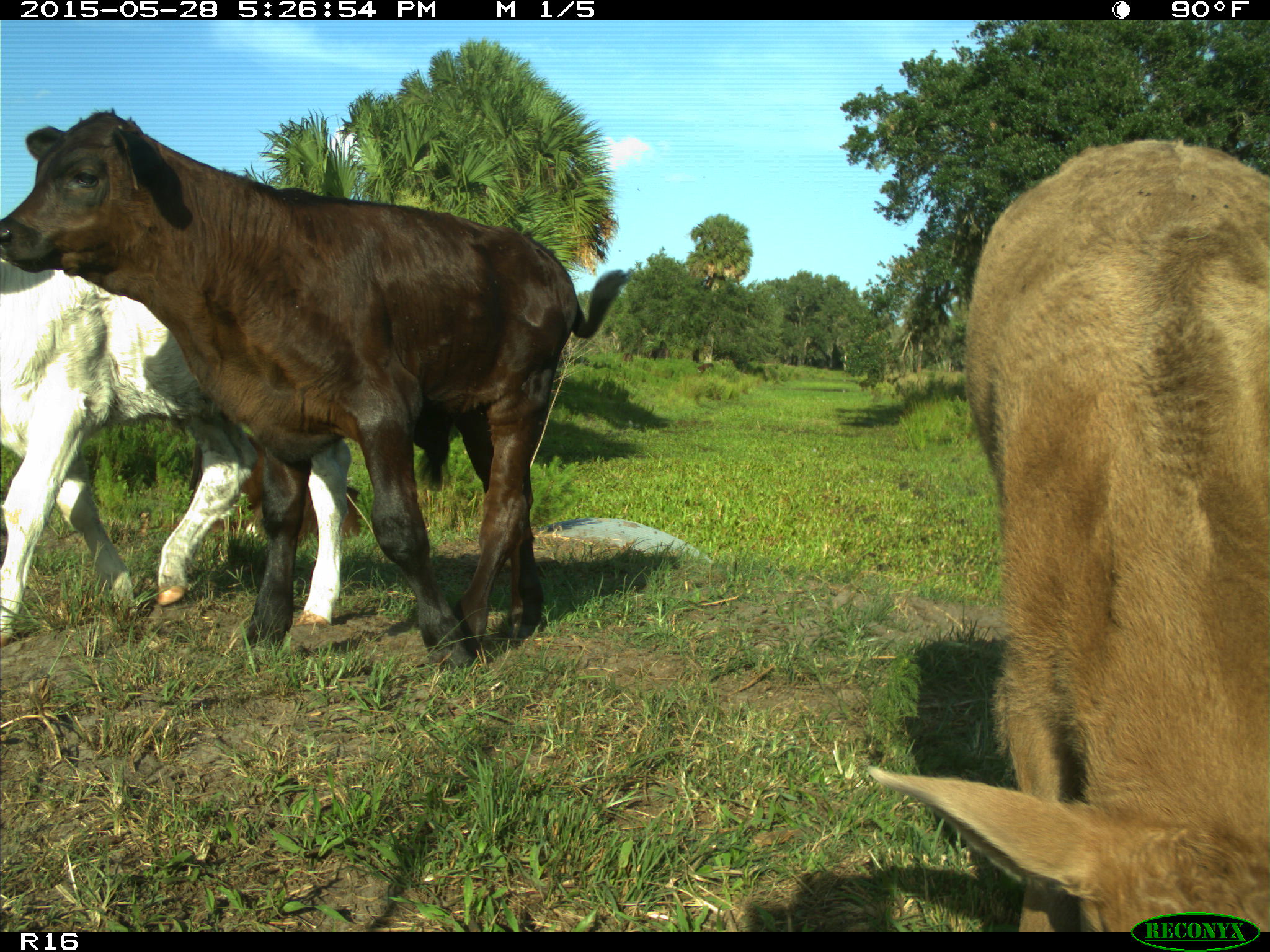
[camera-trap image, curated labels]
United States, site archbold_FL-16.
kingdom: Animalia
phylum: Chordata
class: Mammalia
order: Artiodactyla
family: Bovidae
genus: Bos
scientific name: Bos taurus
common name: domestic cow